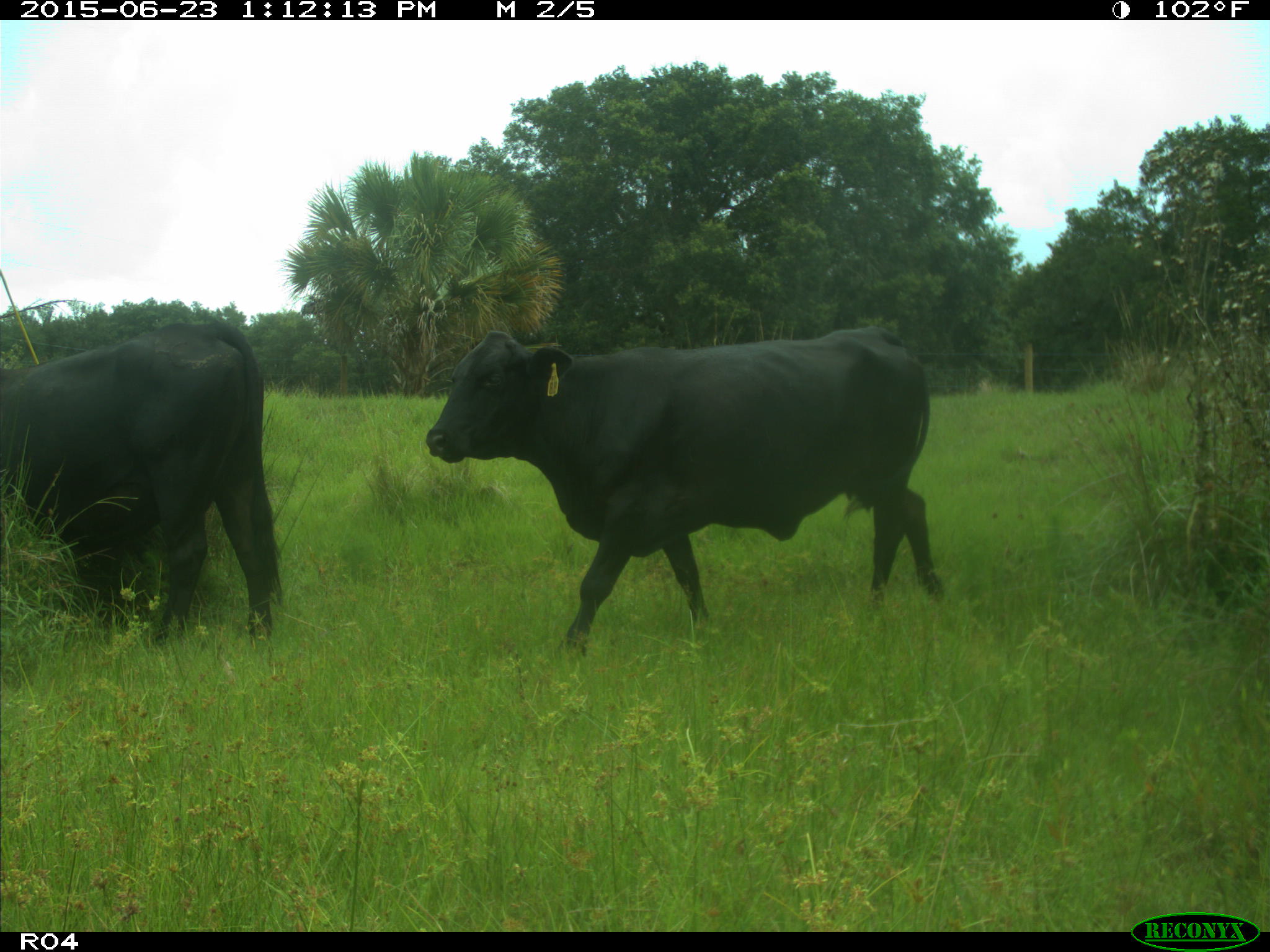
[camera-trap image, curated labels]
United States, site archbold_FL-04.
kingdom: Animalia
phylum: Chordata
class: Mammalia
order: Artiodactyla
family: Bovidae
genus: Bos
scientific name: Bos taurus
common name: domestic cow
Bos taurus (domestic cow).